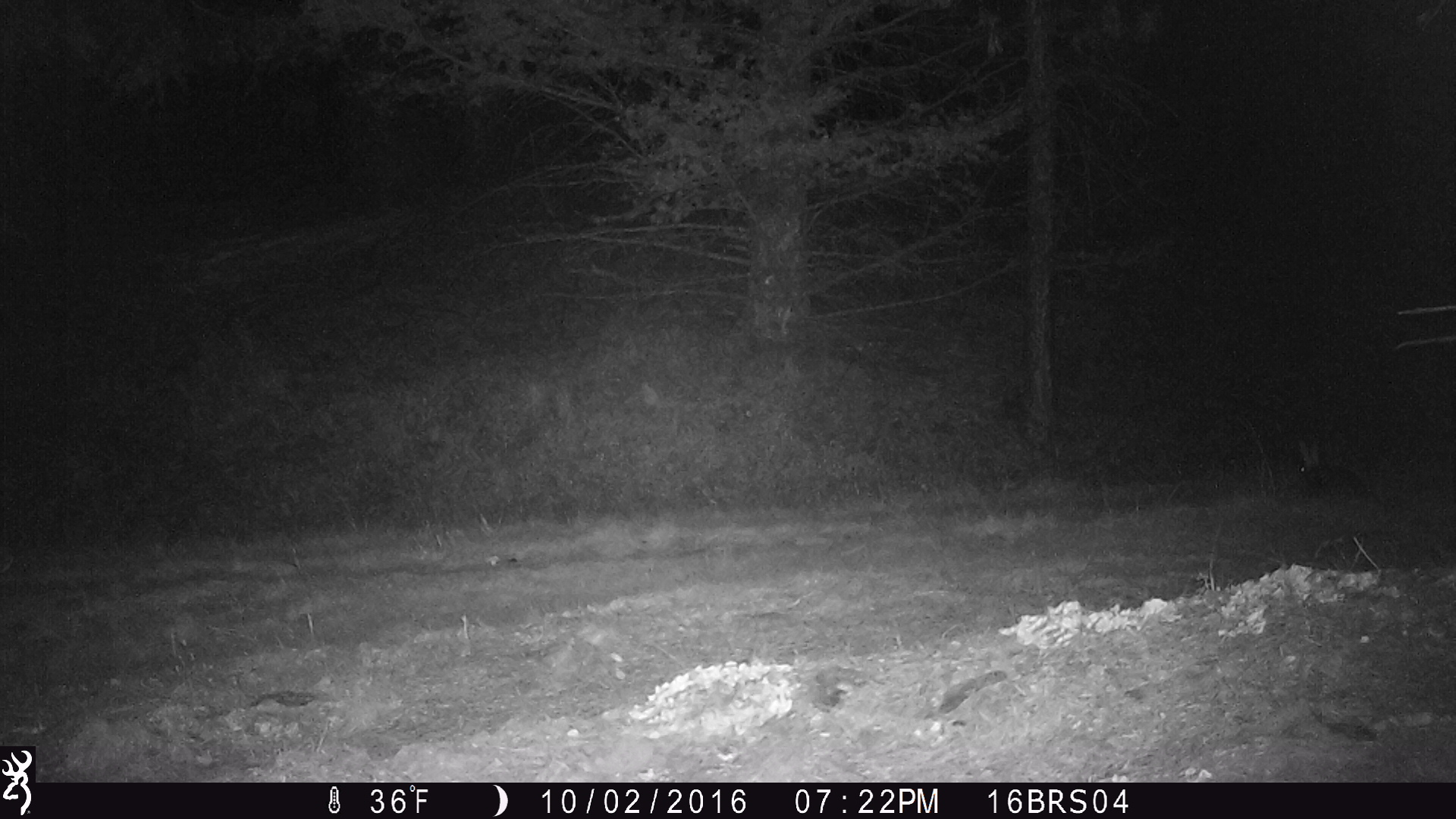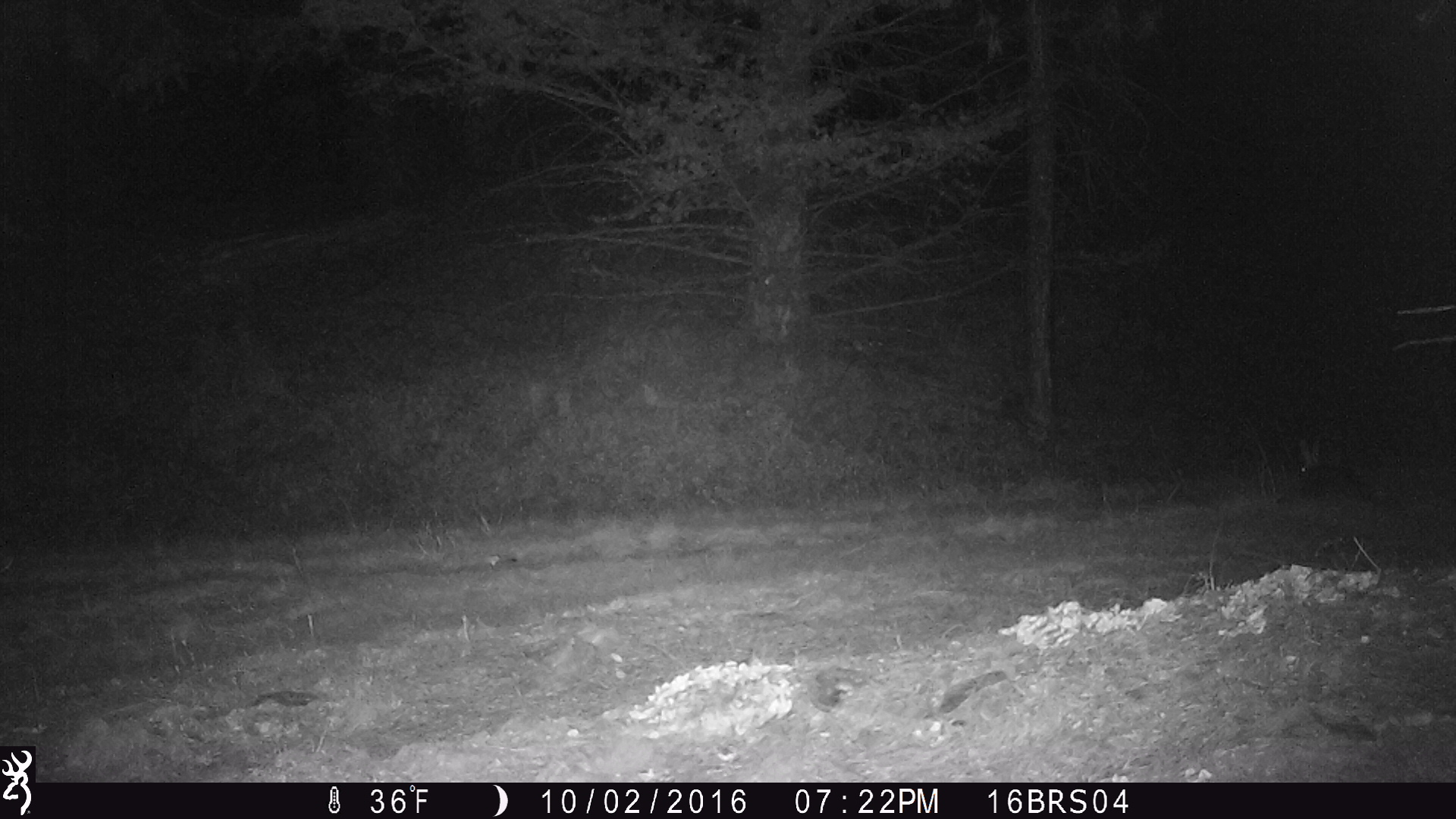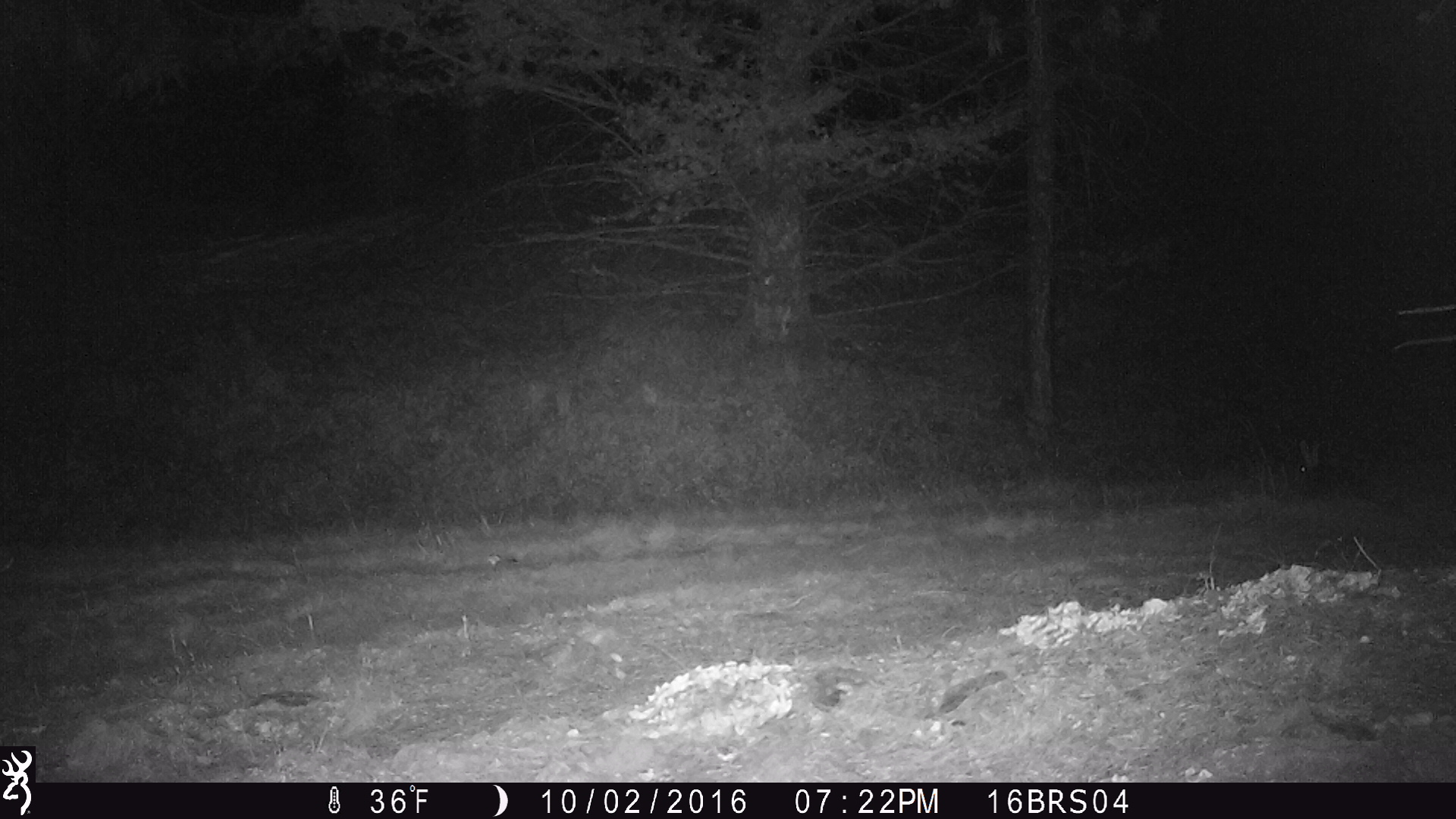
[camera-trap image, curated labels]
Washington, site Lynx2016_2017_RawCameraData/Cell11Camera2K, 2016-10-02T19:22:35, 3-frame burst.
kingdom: Animalia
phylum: Chordata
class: Mammalia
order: Lagomorpha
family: Leporidae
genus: Lepus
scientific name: Lepus americanus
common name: snowshoe hare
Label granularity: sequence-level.